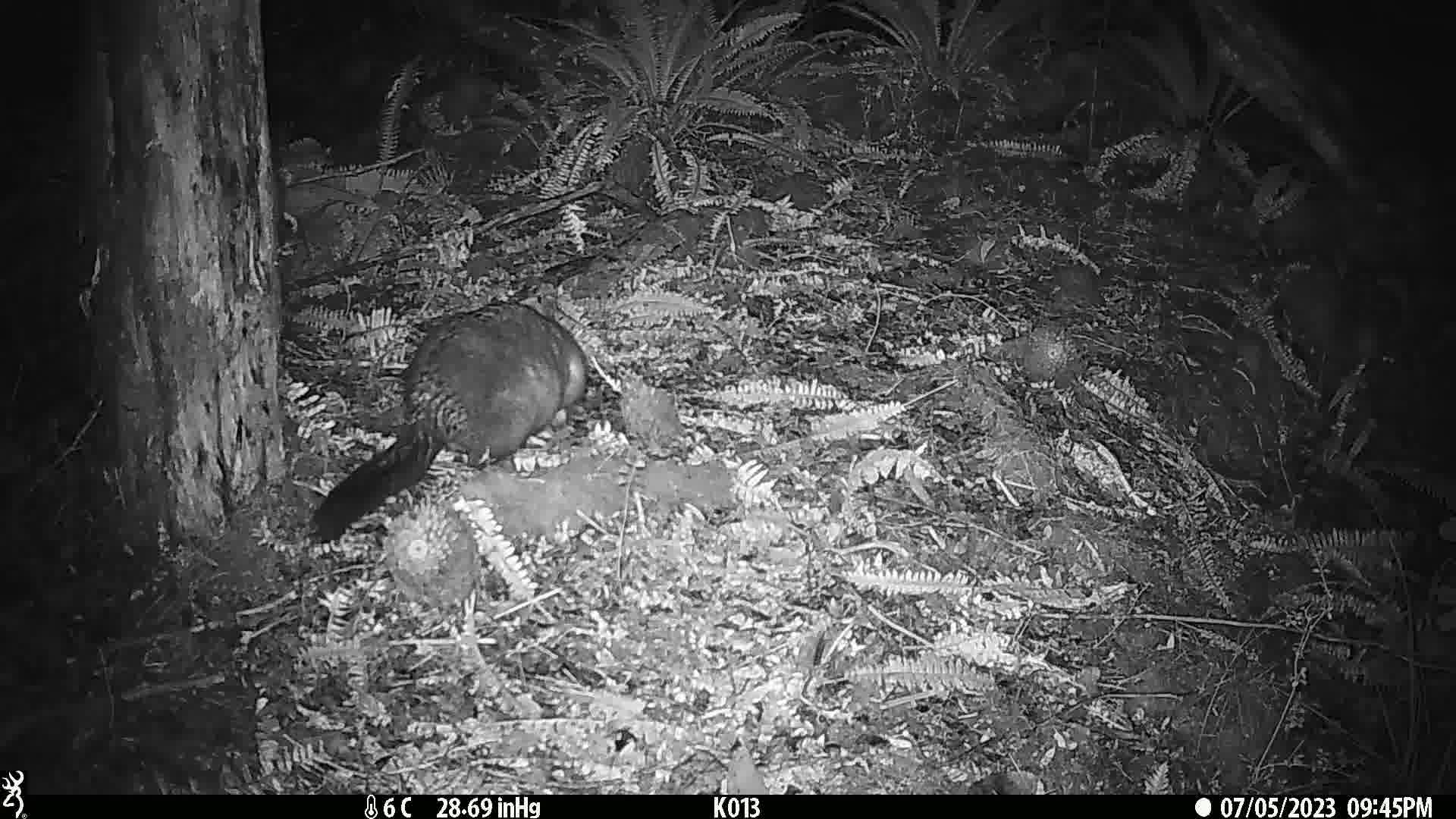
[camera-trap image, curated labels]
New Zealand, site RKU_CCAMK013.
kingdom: Animalia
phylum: Chordata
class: Mammalia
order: Diprotodontia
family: Phalangeridae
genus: Trichosurus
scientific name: Trichosurus vulpecula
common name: common brushtail possum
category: possum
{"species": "possum (common brushtail possum) (Trichosurus vulpecula)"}